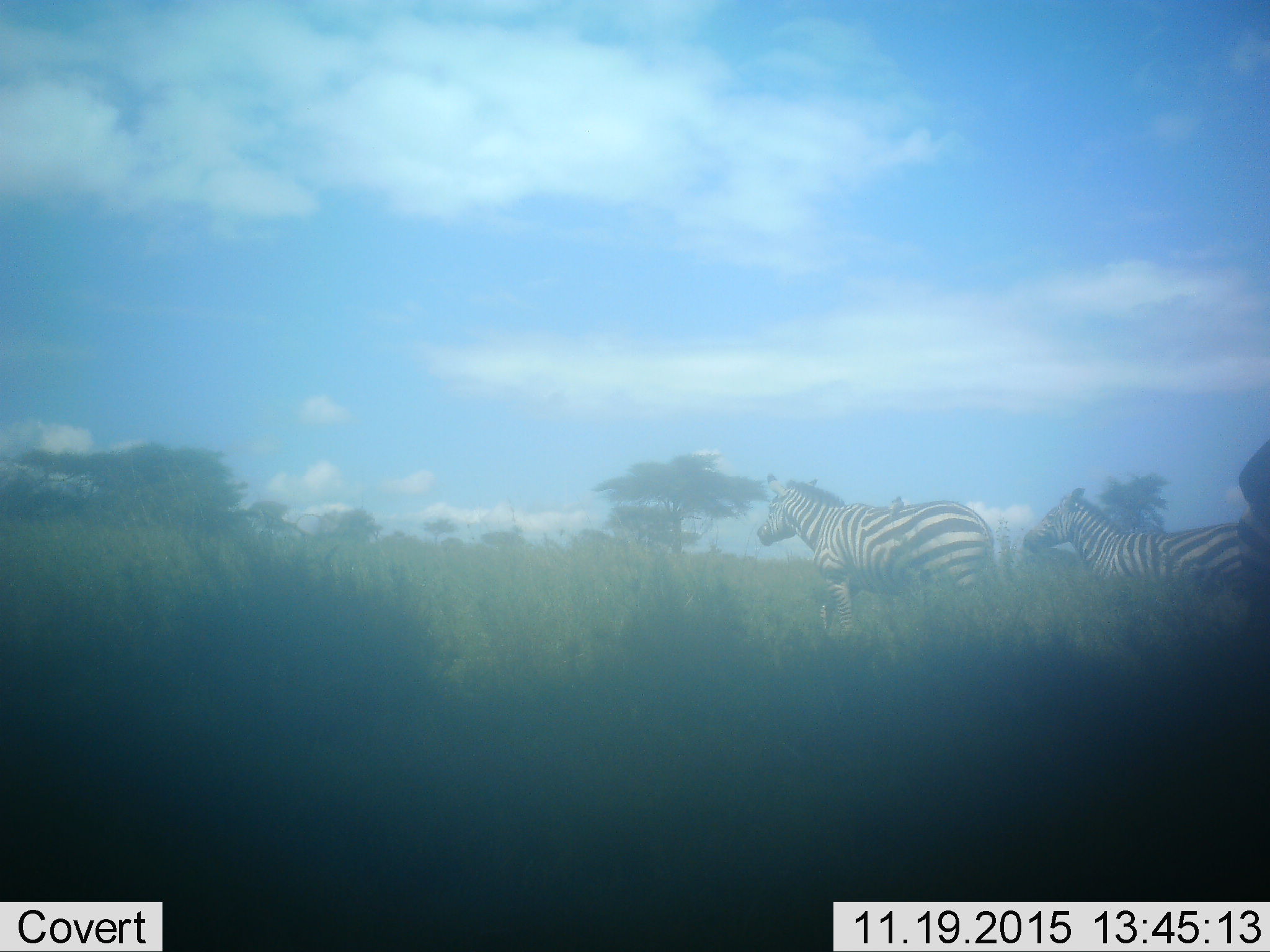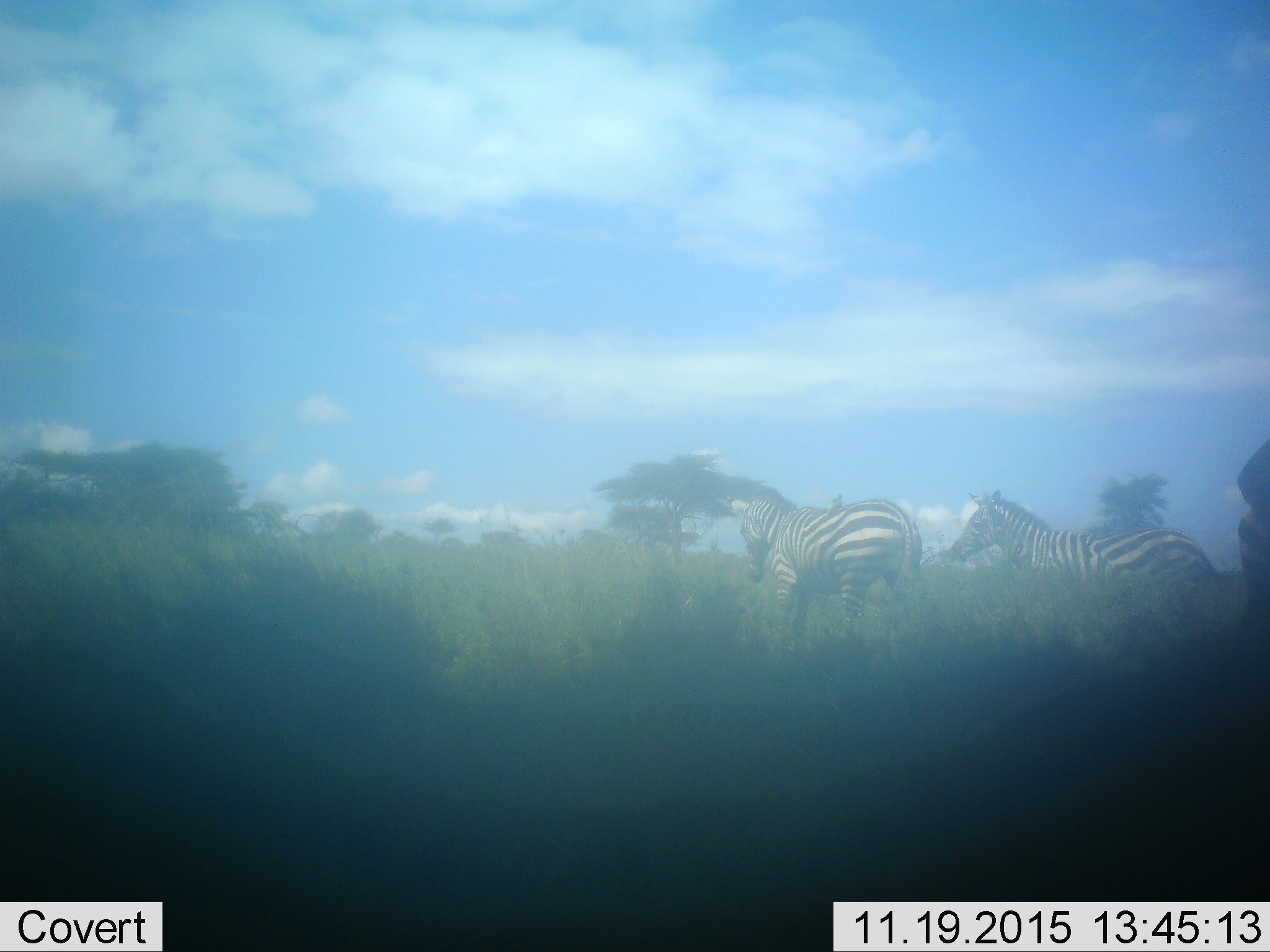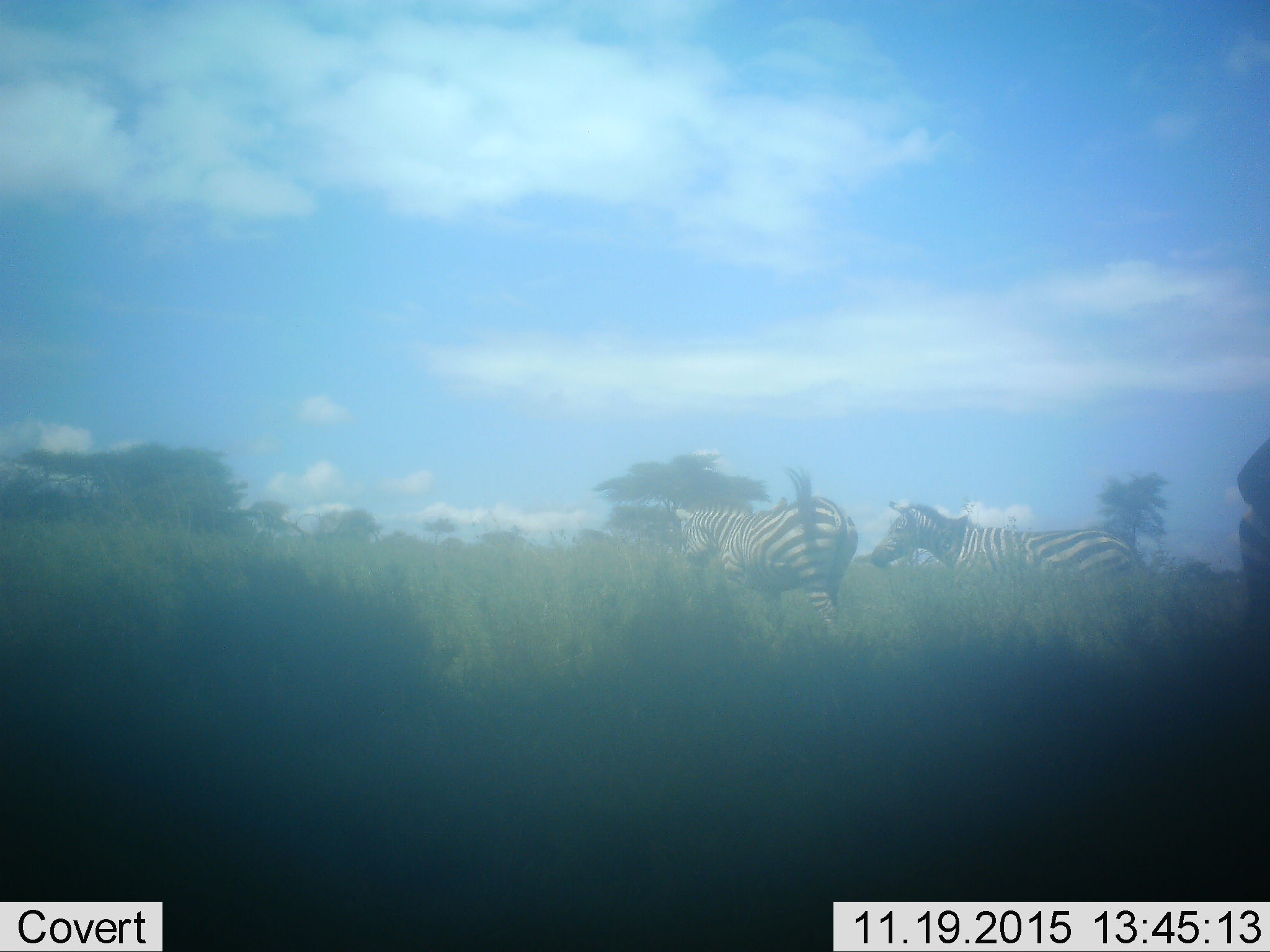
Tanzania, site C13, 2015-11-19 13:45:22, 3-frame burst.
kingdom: Animalia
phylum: Chordata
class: Mammalia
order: Perissodactyla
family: Equidae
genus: Equus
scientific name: Equus quagga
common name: plains zebra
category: zebra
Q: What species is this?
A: Zebra (plains zebra) (Equus quagga).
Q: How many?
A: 2.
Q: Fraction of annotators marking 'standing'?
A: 31%.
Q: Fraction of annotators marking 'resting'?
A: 0%.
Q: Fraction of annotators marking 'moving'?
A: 94%.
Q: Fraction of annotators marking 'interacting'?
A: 0%.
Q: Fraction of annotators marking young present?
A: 0%.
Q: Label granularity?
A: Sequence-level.